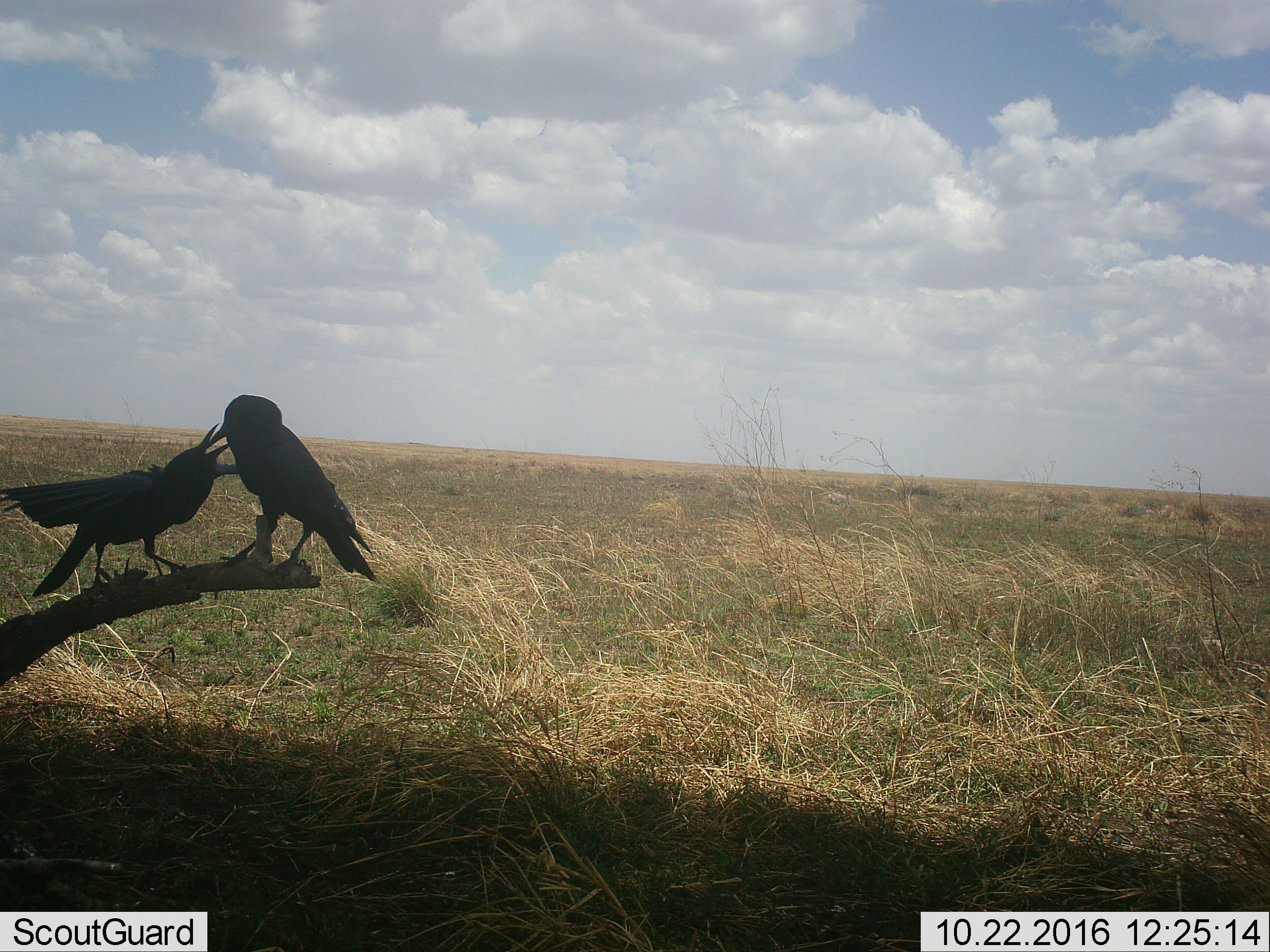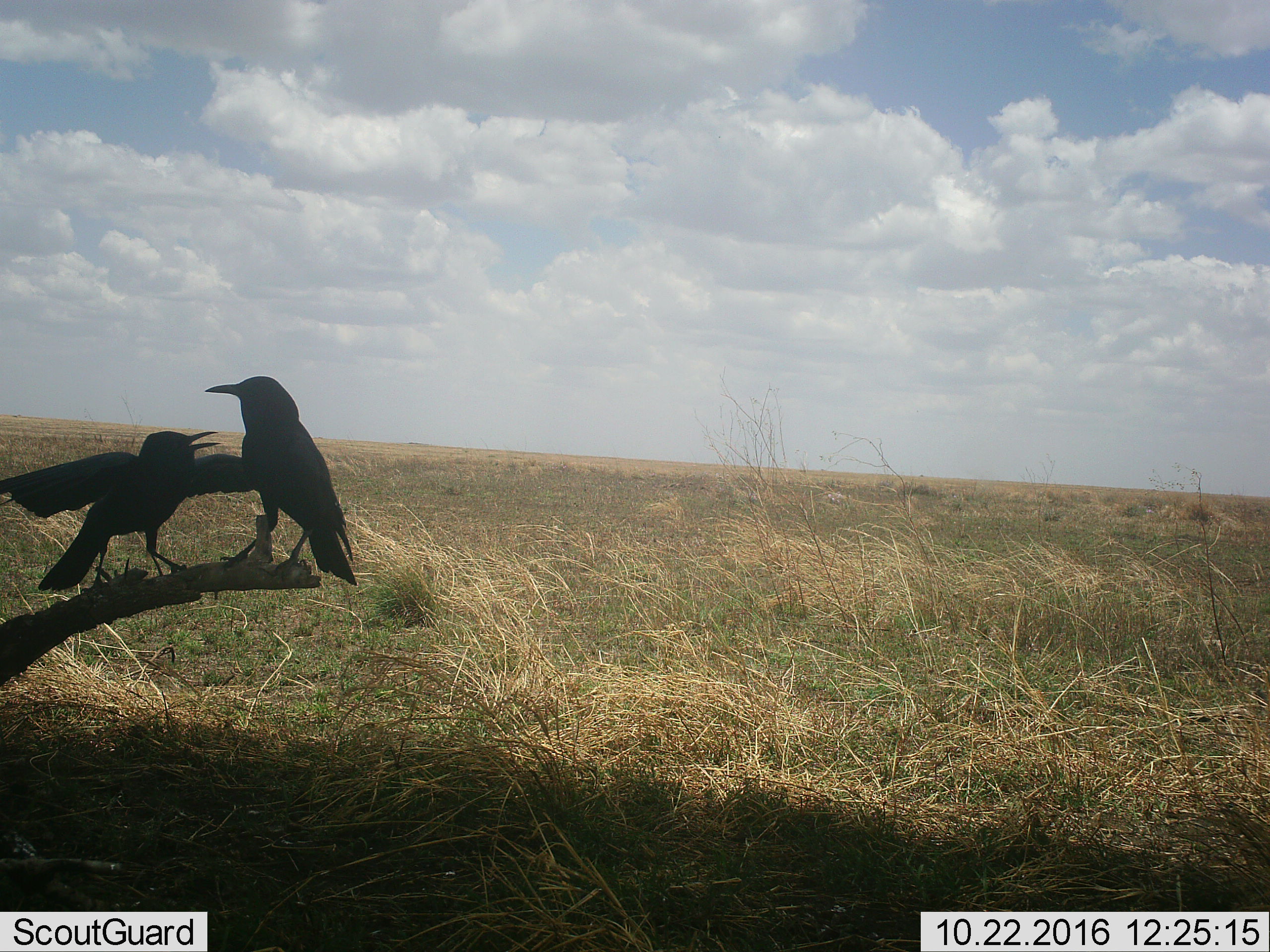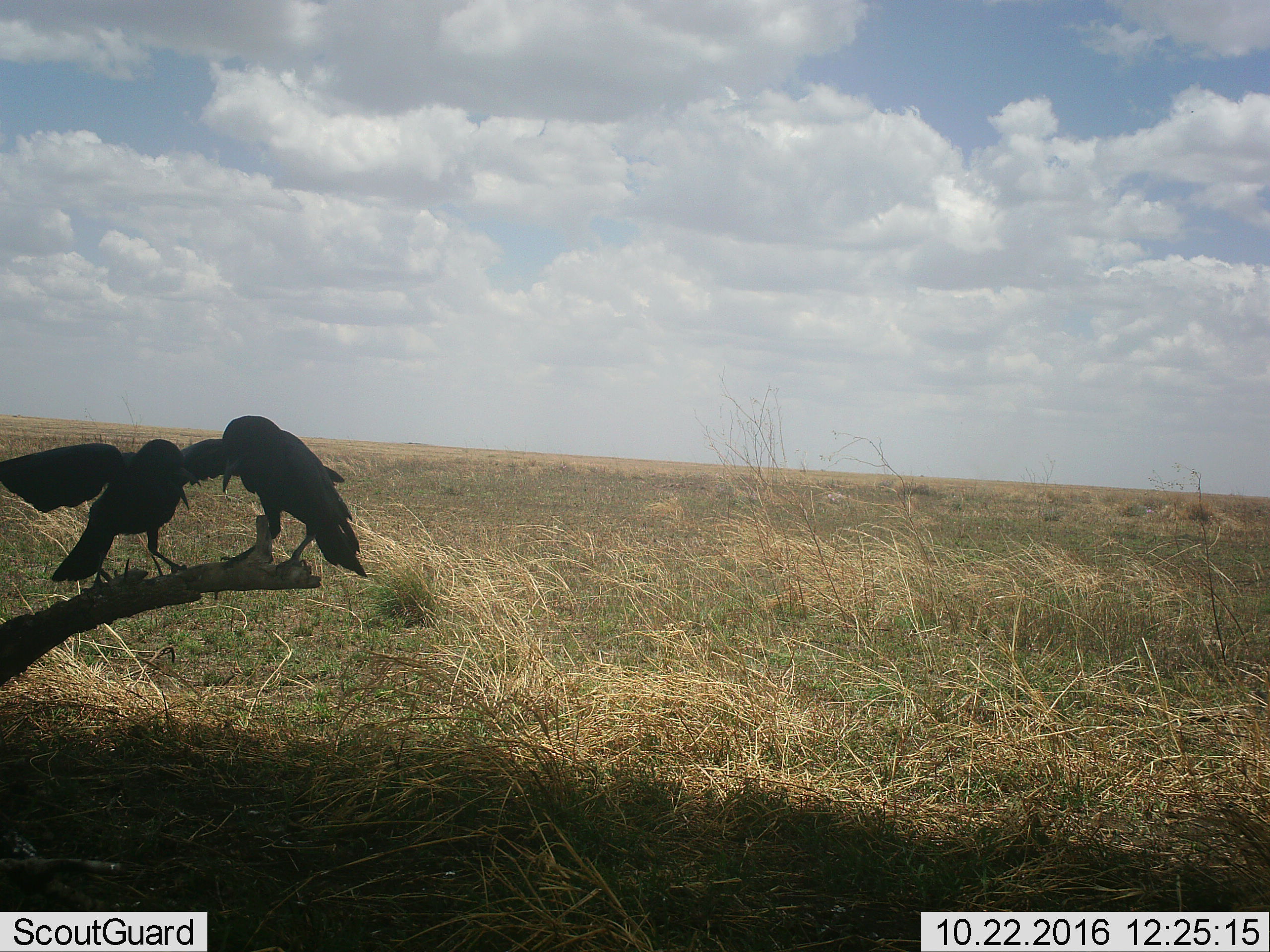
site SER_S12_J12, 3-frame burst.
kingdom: Animalia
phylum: Chordata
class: Aves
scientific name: Aves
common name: bird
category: birdother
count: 2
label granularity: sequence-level